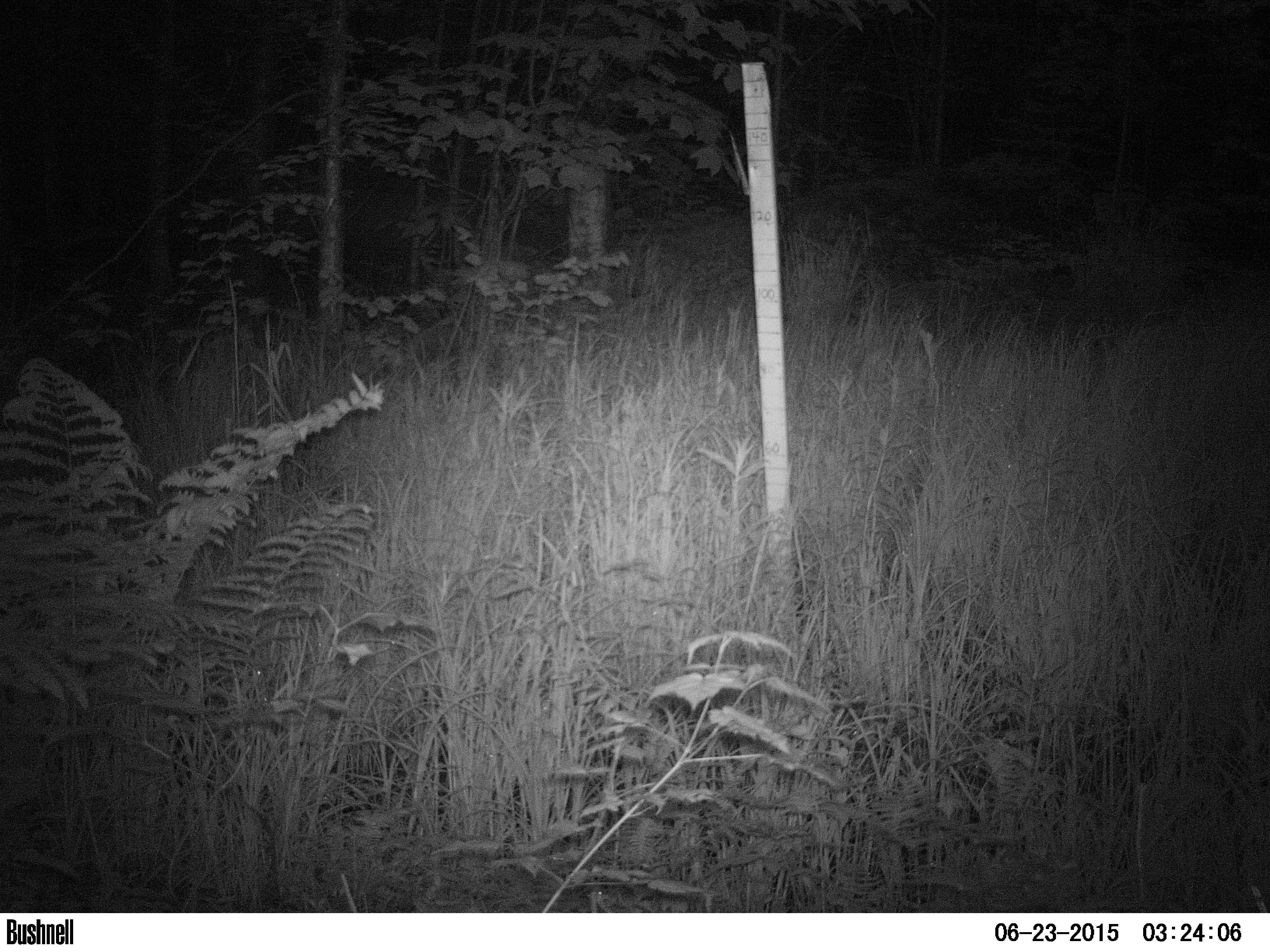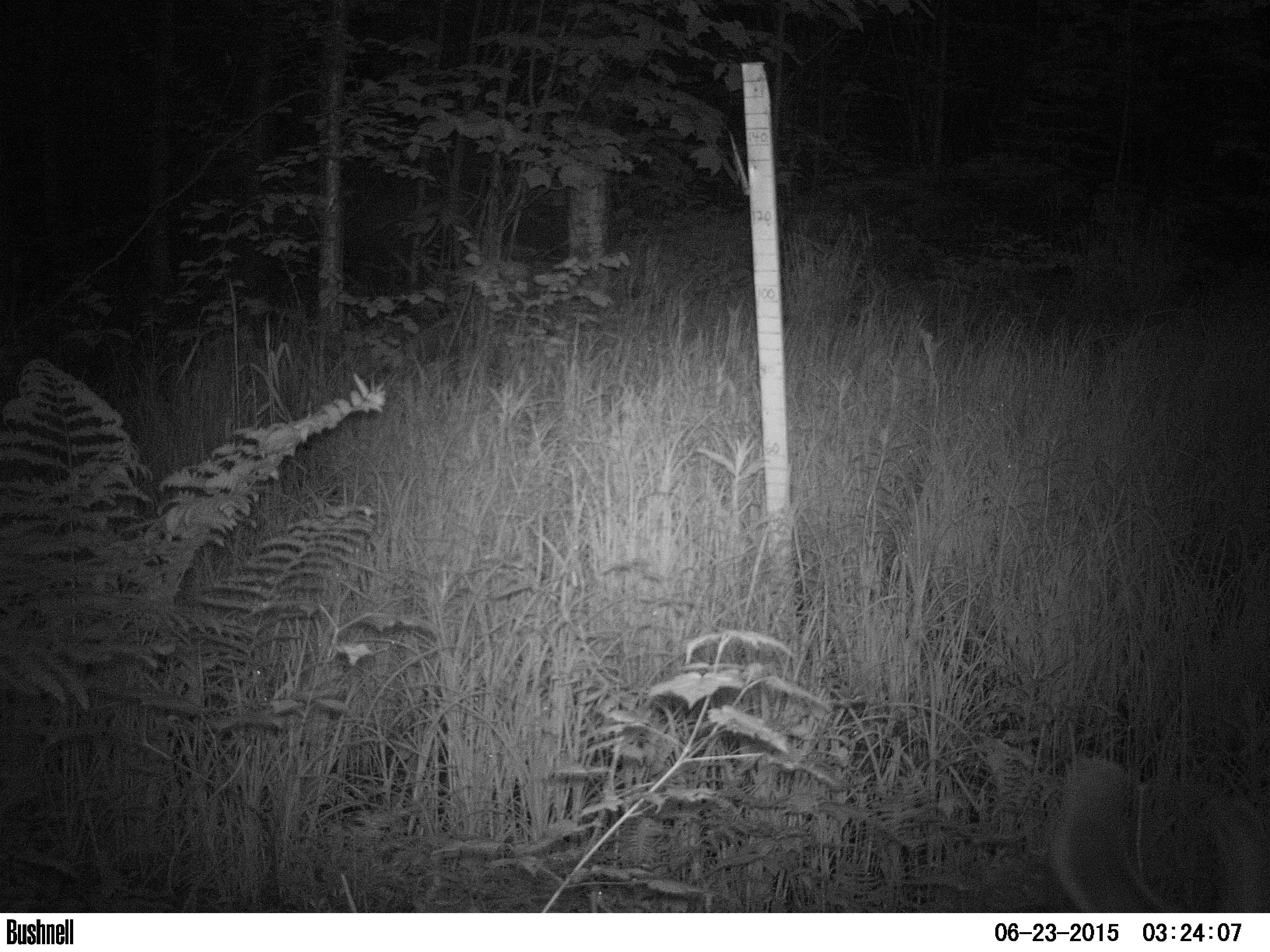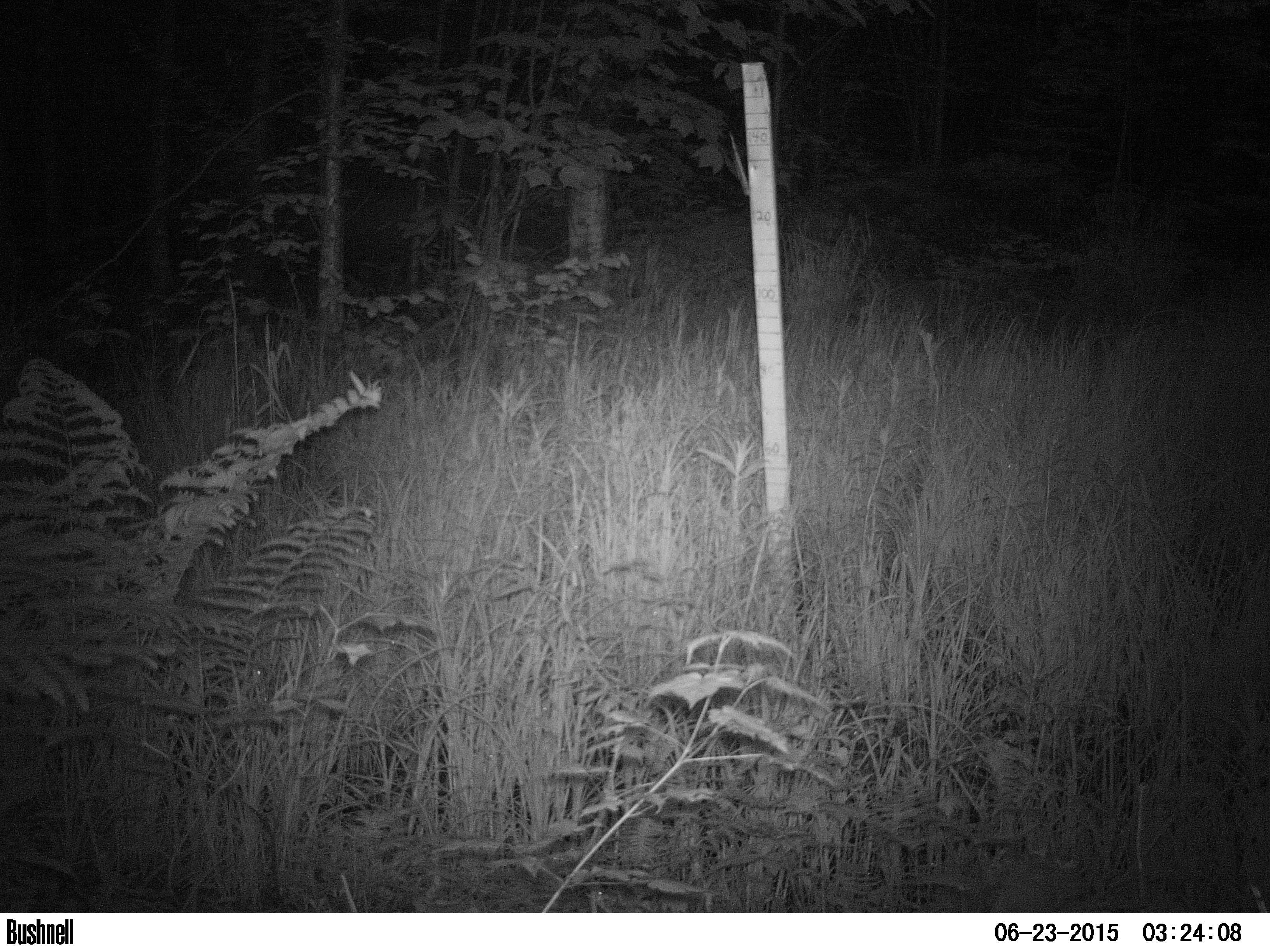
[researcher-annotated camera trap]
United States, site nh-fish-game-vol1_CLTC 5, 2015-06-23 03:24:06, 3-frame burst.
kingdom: Animalia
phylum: Chordata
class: Mammalia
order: Artiodactyla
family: Cervidae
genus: Odocoileus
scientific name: Odocoileus virginianus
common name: white-tailed deer